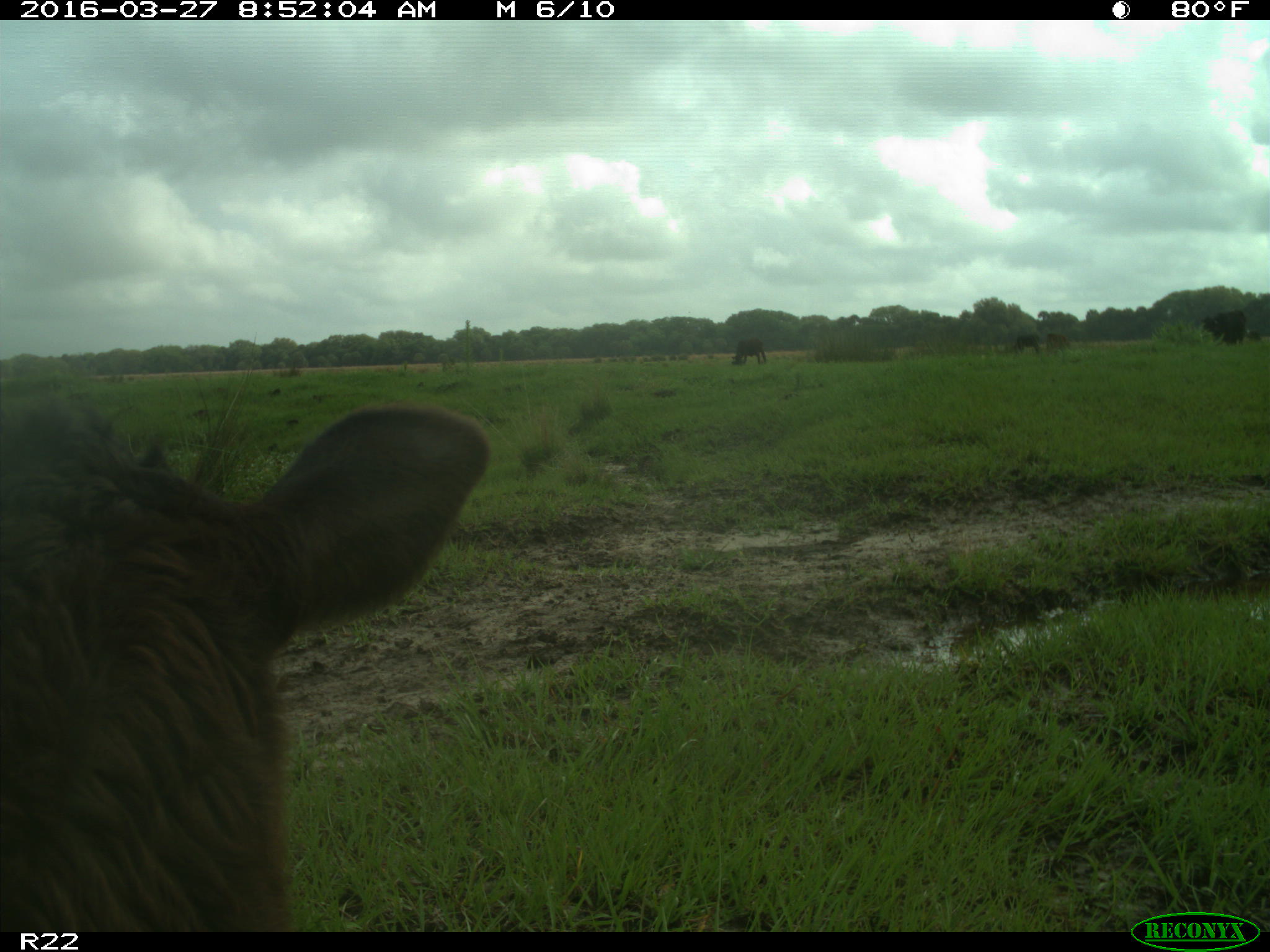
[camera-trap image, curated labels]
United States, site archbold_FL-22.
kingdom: Animalia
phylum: Chordata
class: Mammalia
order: Artiodactyla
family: Bovidae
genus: Bos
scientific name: Bos taurus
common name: domestic cow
Bos taurus (domestic cow).